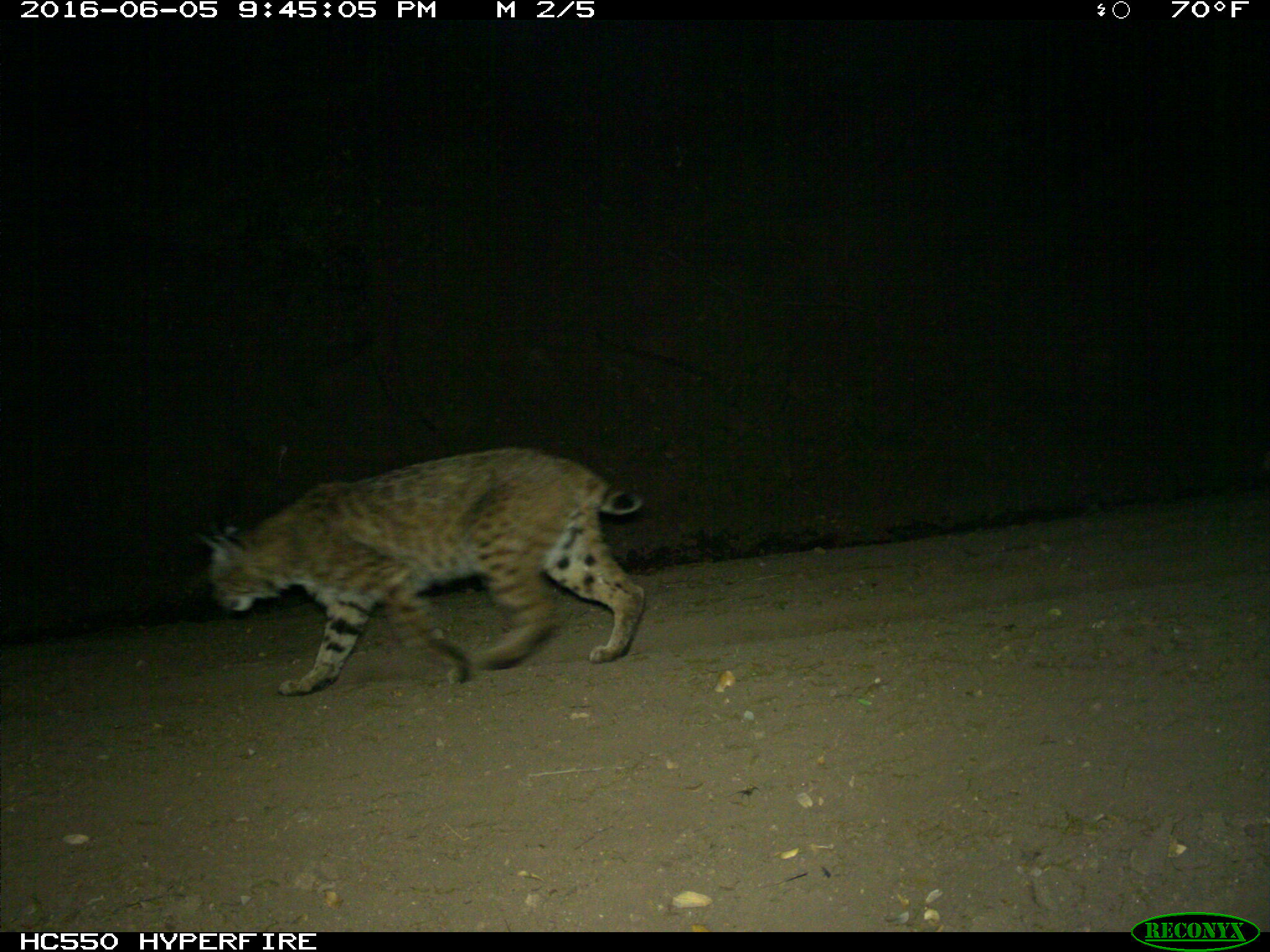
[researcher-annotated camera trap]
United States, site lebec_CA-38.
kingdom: Animalia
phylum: Chordata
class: Mammalia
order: Carnivora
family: Felidae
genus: Lynx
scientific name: Lynx rufus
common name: bobcat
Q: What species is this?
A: Lynx rufus (bobcat).